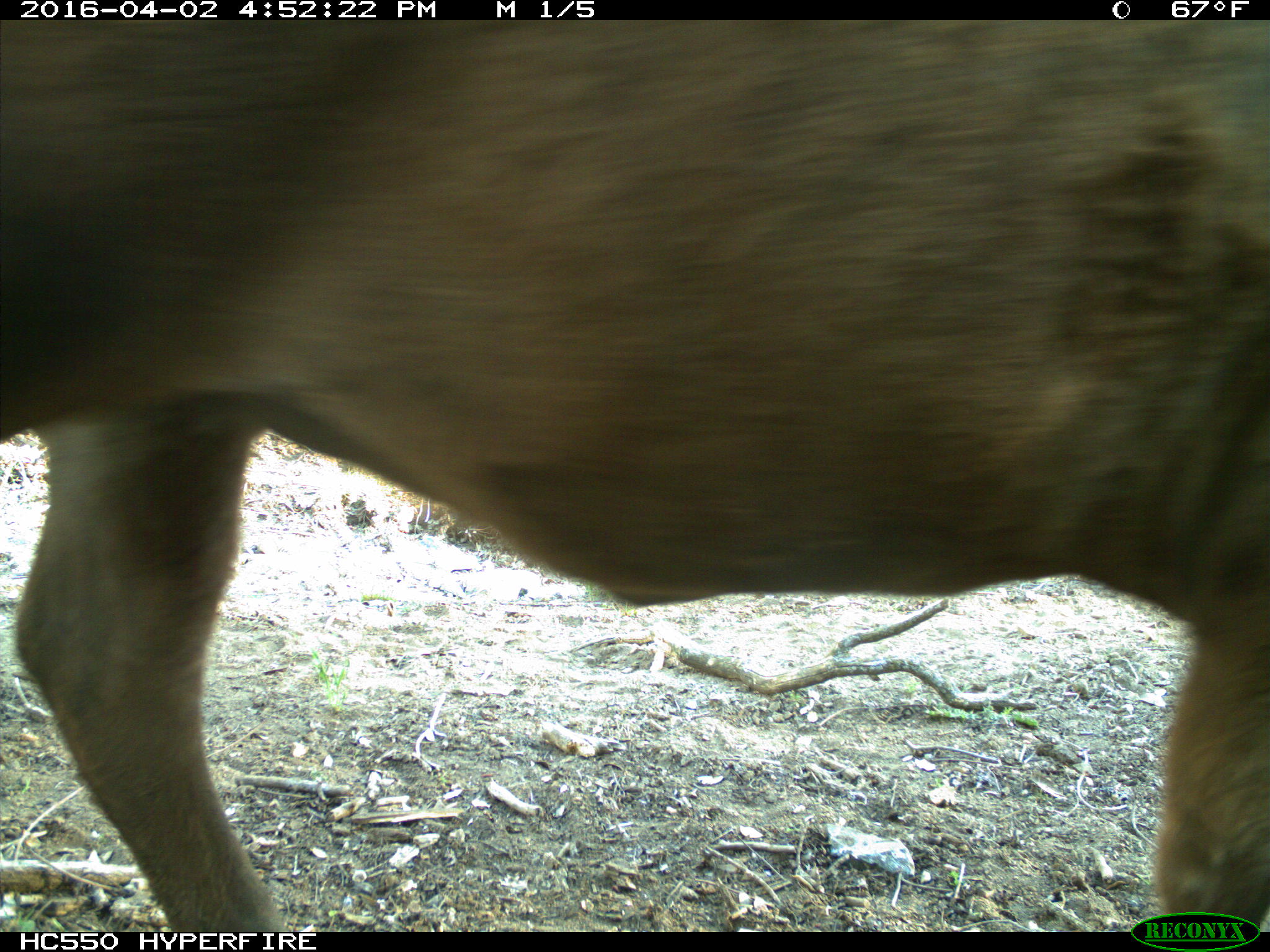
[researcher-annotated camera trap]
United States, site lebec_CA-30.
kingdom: Animalia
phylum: Chordata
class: Mammalia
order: Artiodactyla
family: Bovidae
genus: Bos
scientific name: Bos taurus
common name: domestic cow